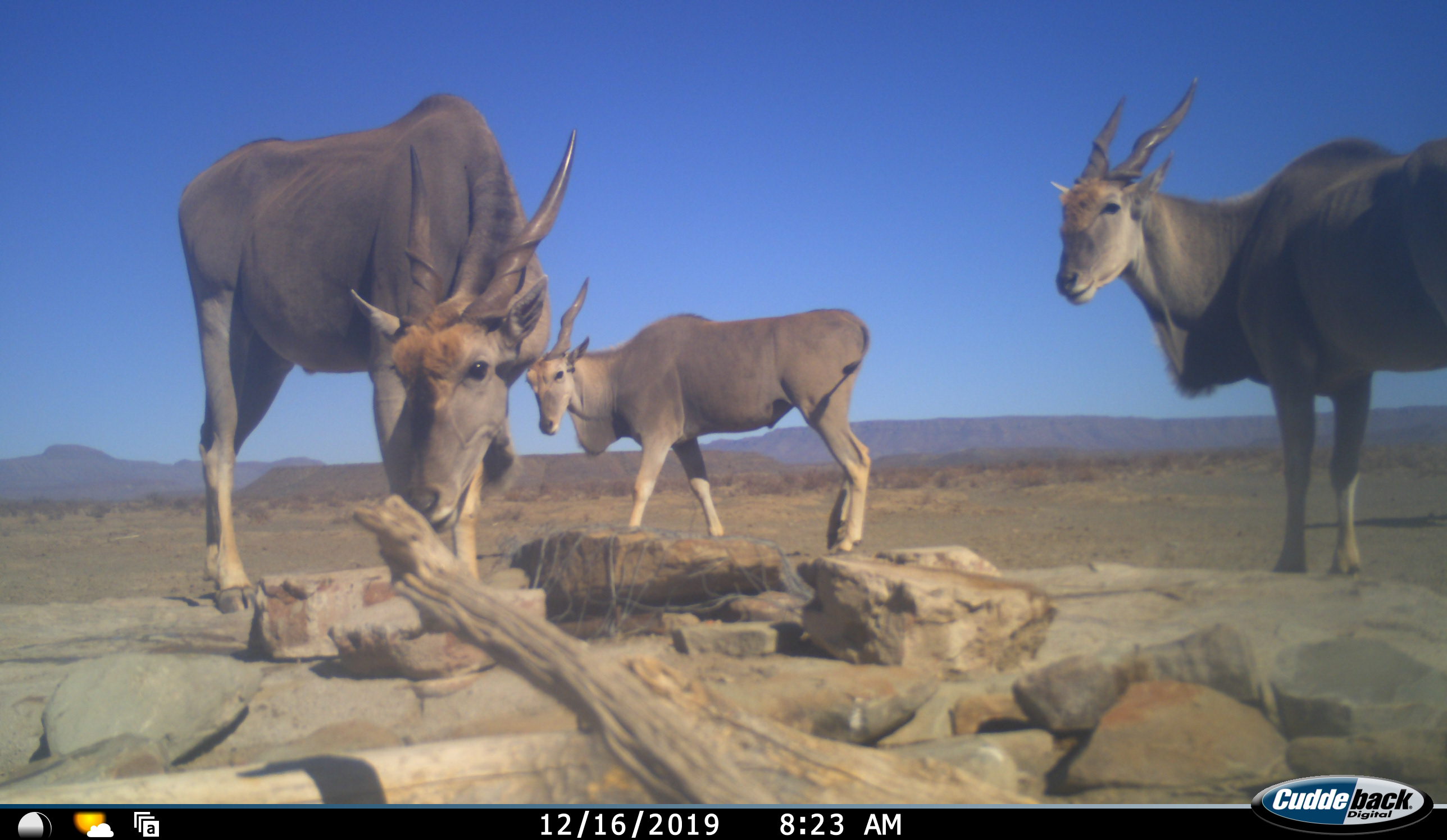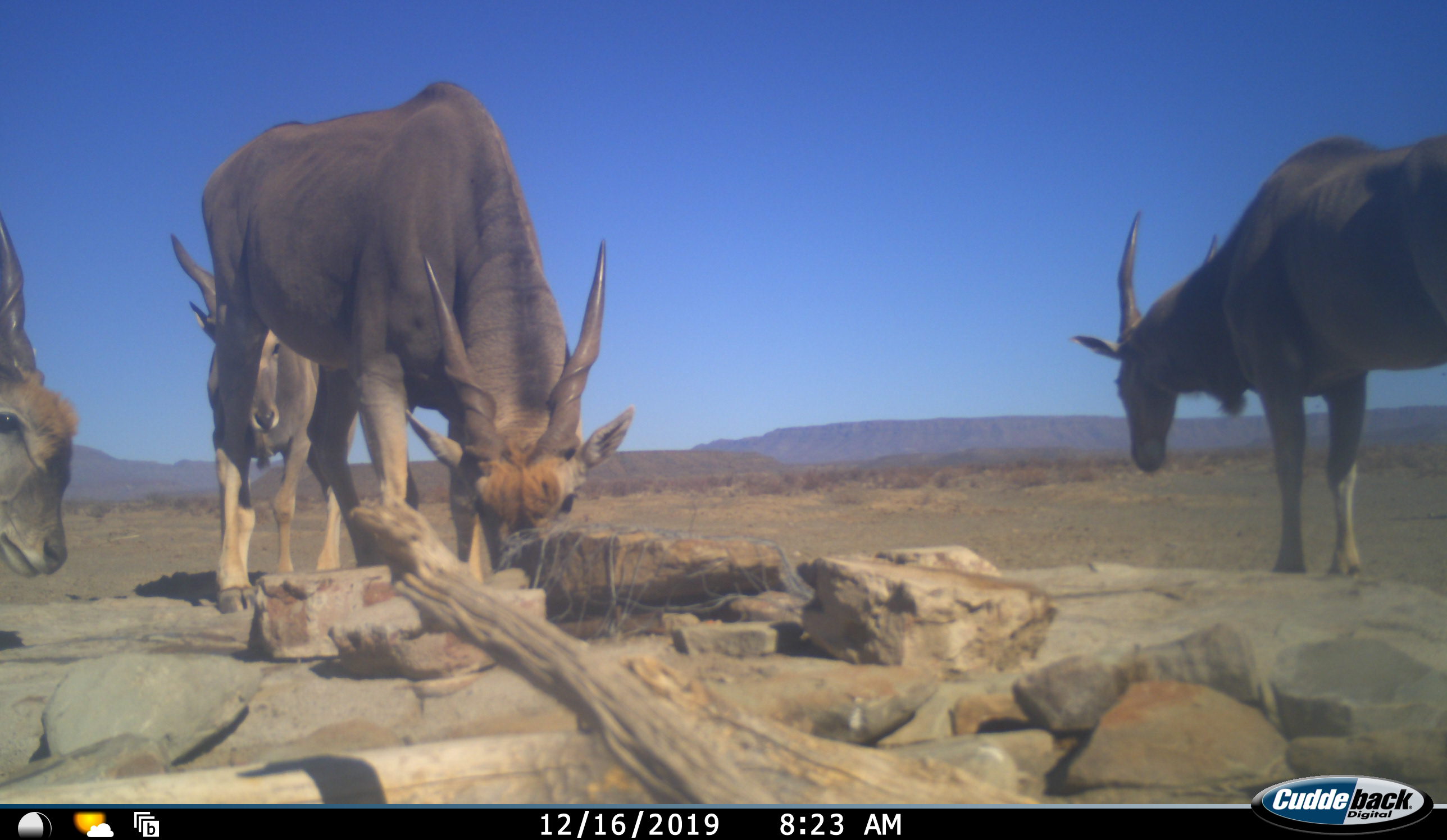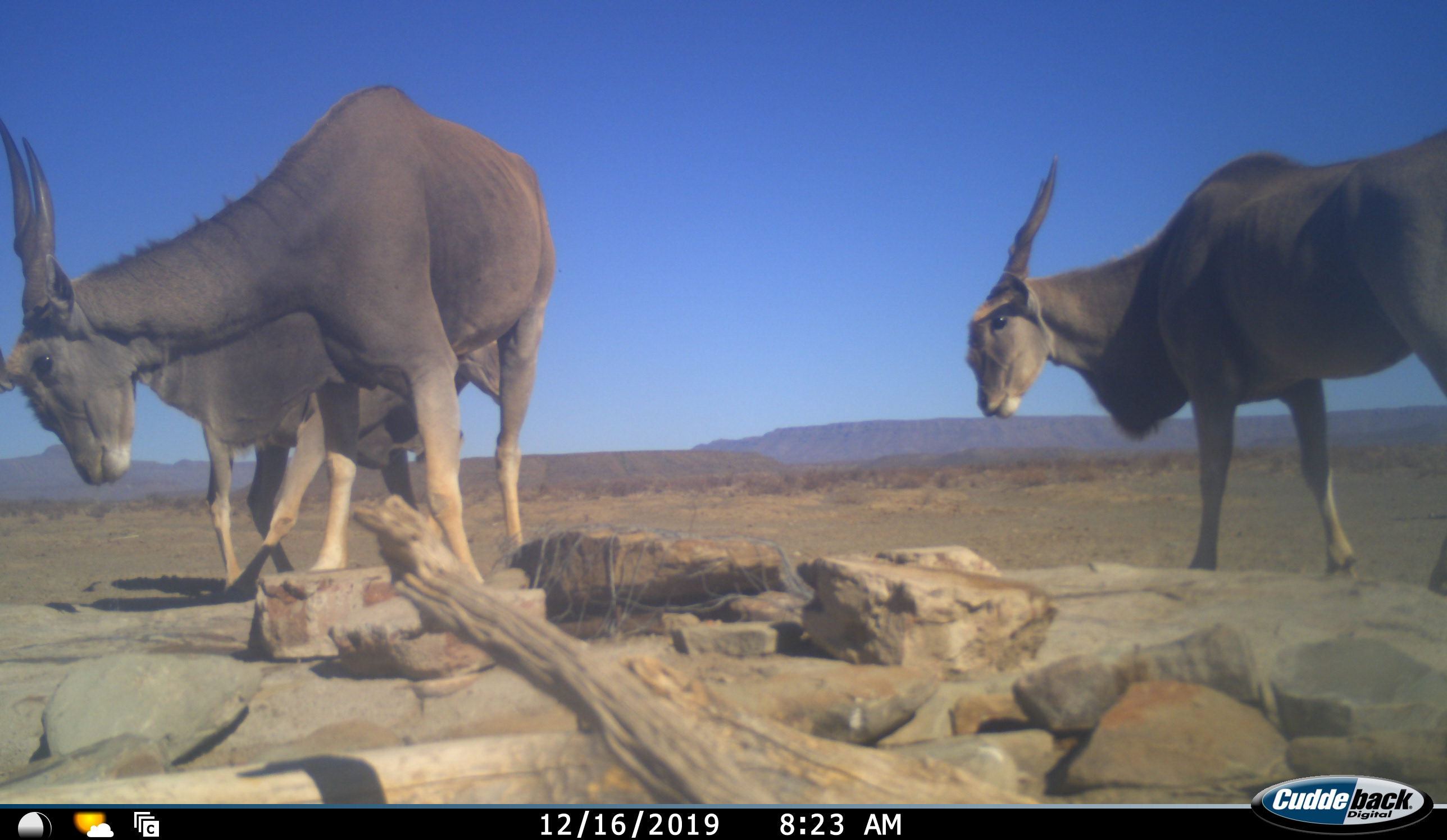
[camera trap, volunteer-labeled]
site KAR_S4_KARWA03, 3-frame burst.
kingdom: Animalia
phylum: Chordata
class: Mammalia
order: Artiodactyla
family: Bovidae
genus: Tragelaphus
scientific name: Tragelaphus oryx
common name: eland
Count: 4.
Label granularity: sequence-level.